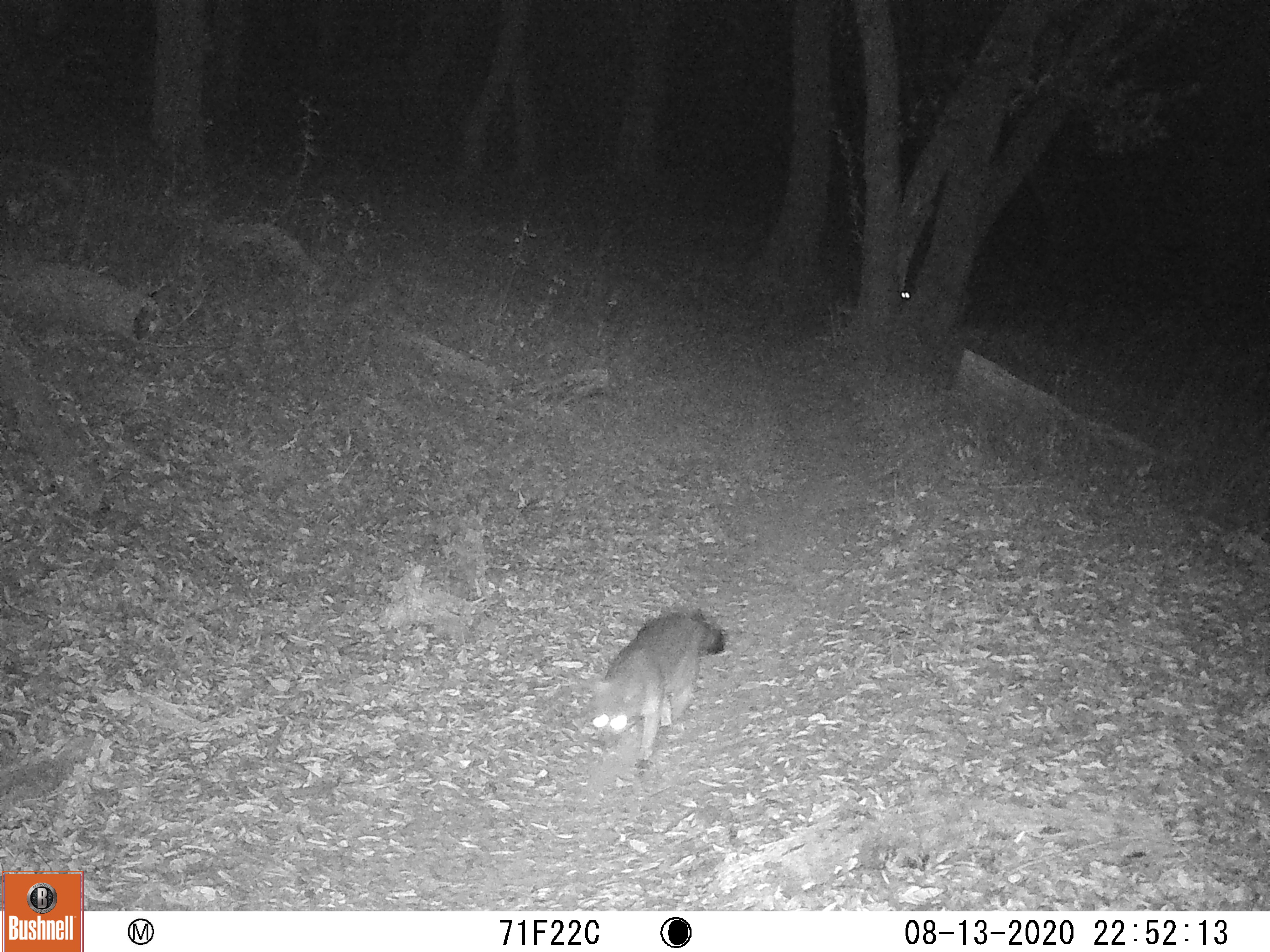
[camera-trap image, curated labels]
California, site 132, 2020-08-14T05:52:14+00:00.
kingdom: Animalia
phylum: Chordata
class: Mammalia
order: Carnivora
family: Canidae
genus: Urocyon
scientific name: Urocyon cinereoargenteus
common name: gray fox